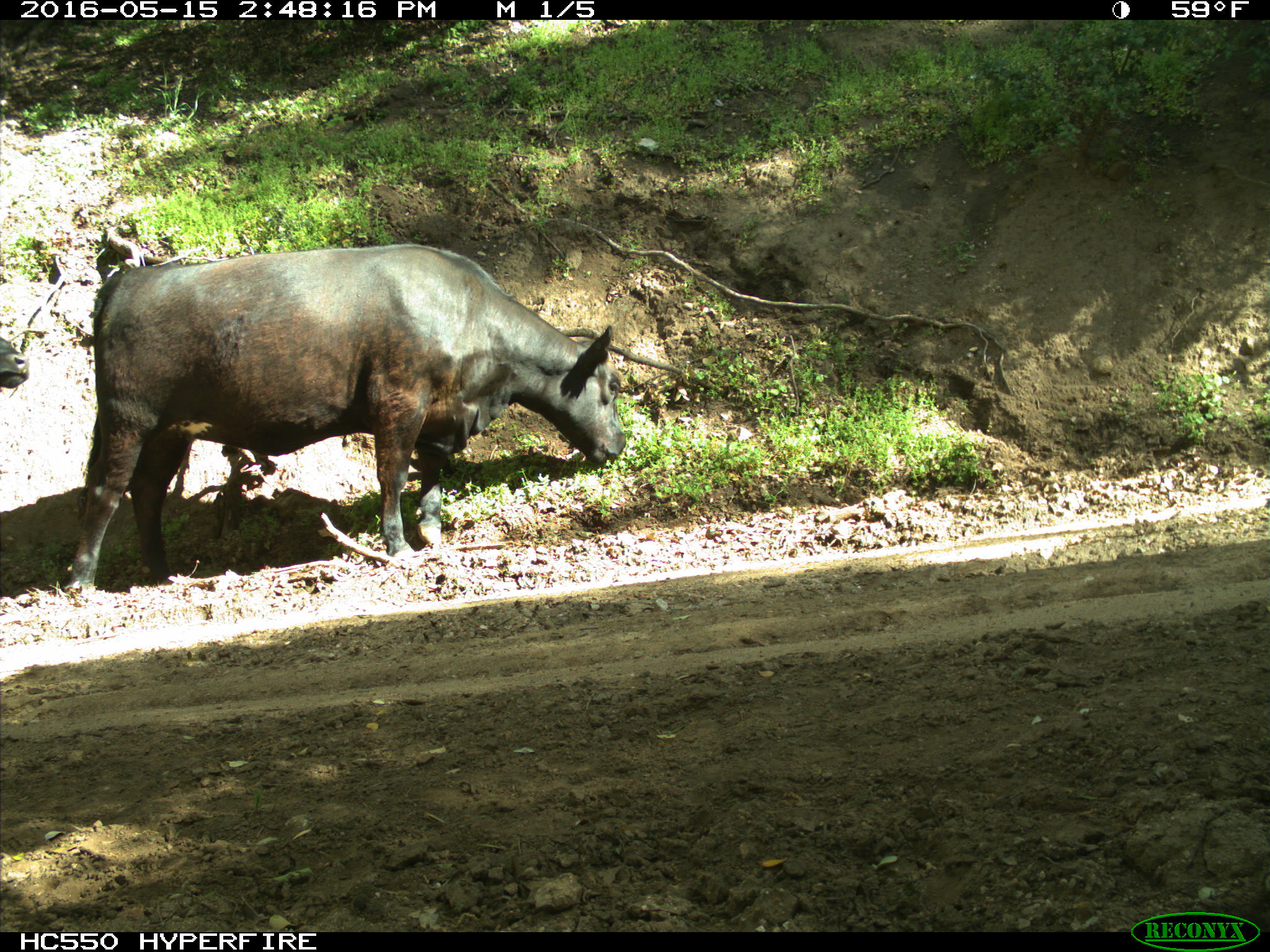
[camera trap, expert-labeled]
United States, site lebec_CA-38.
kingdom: Animalia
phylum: Chordata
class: Mammalia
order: Artiodactyla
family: Bovidae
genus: Bos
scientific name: Bos taurus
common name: domestic cow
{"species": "Bos taurus (domestic cow)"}